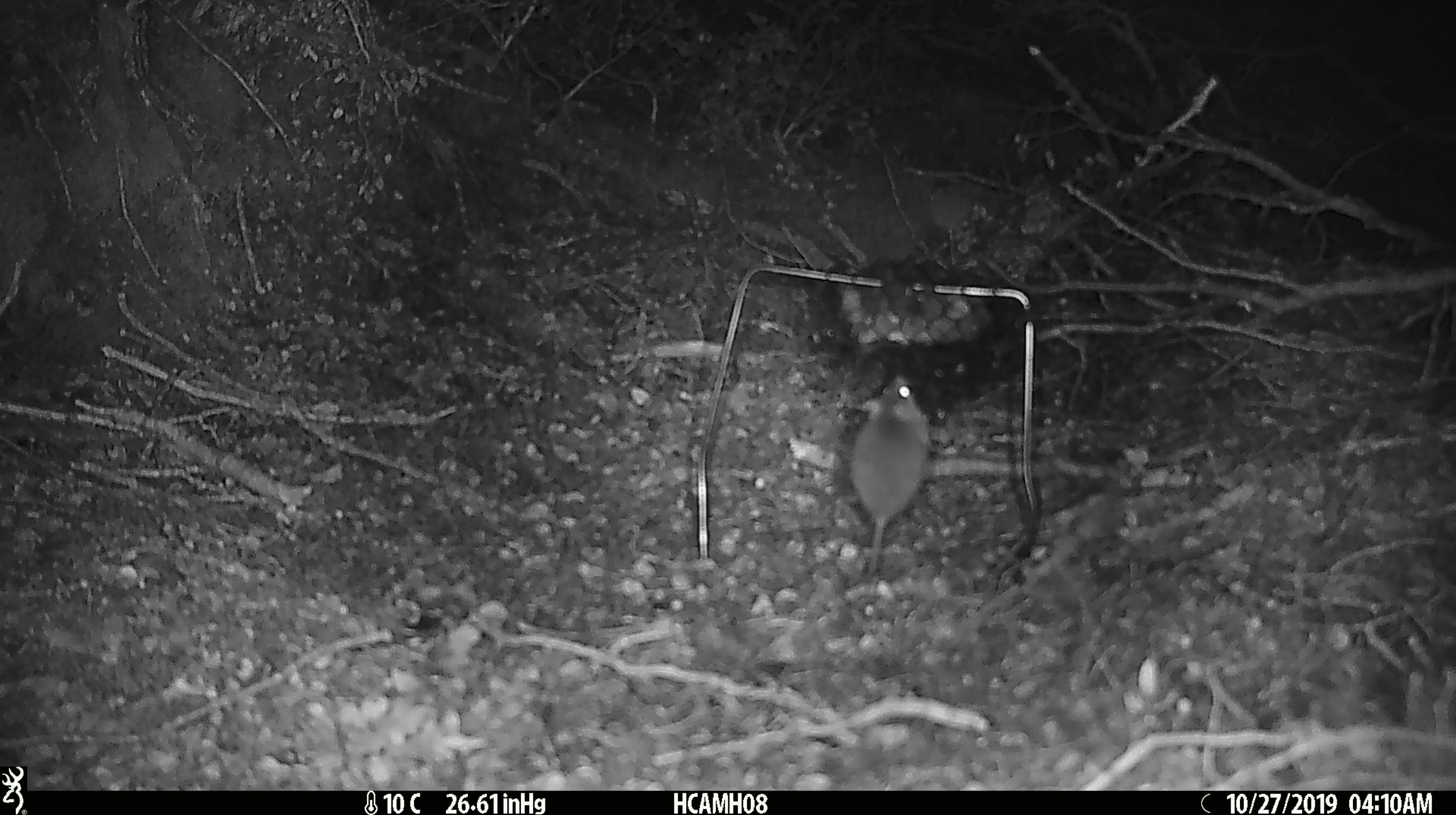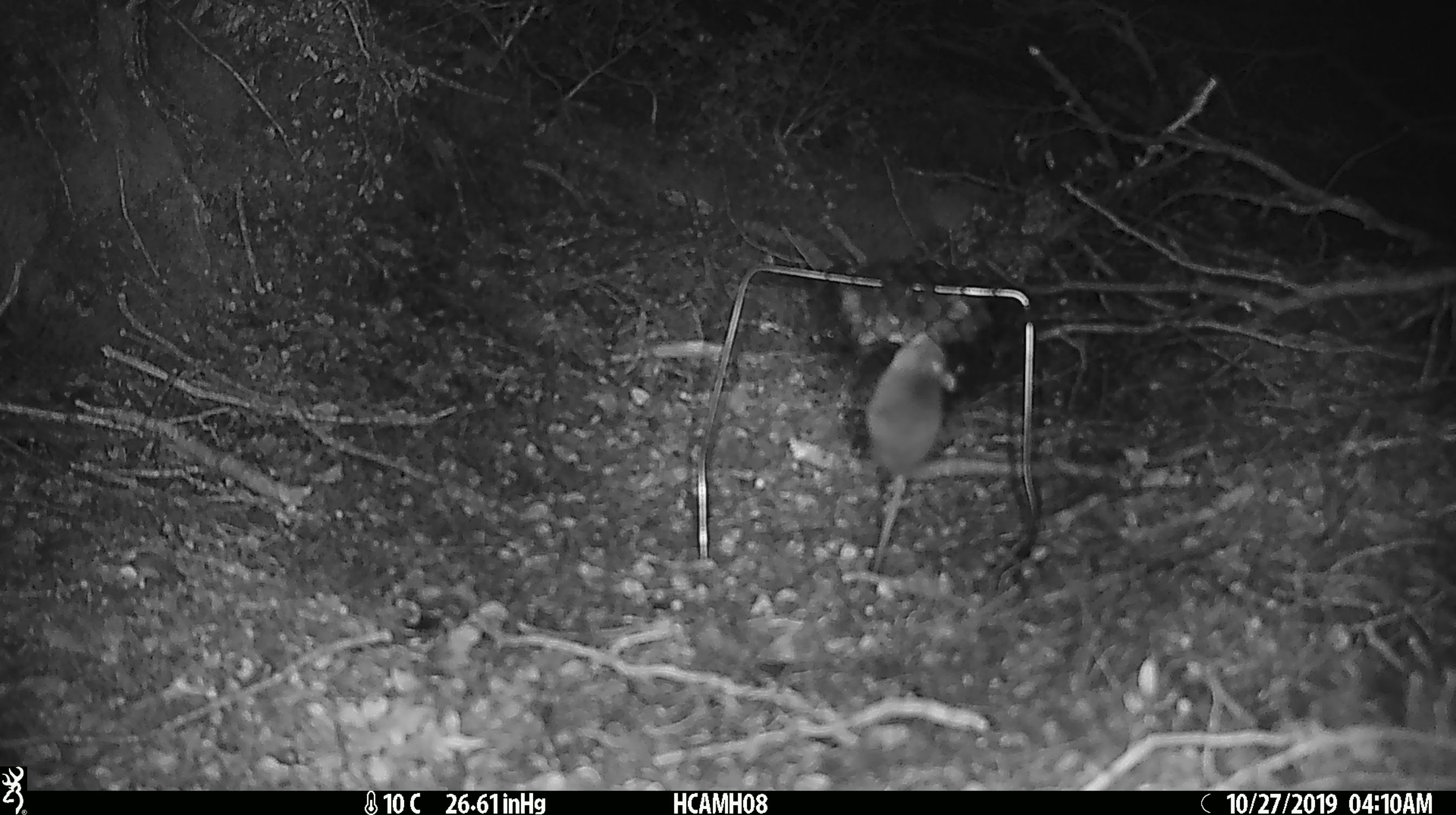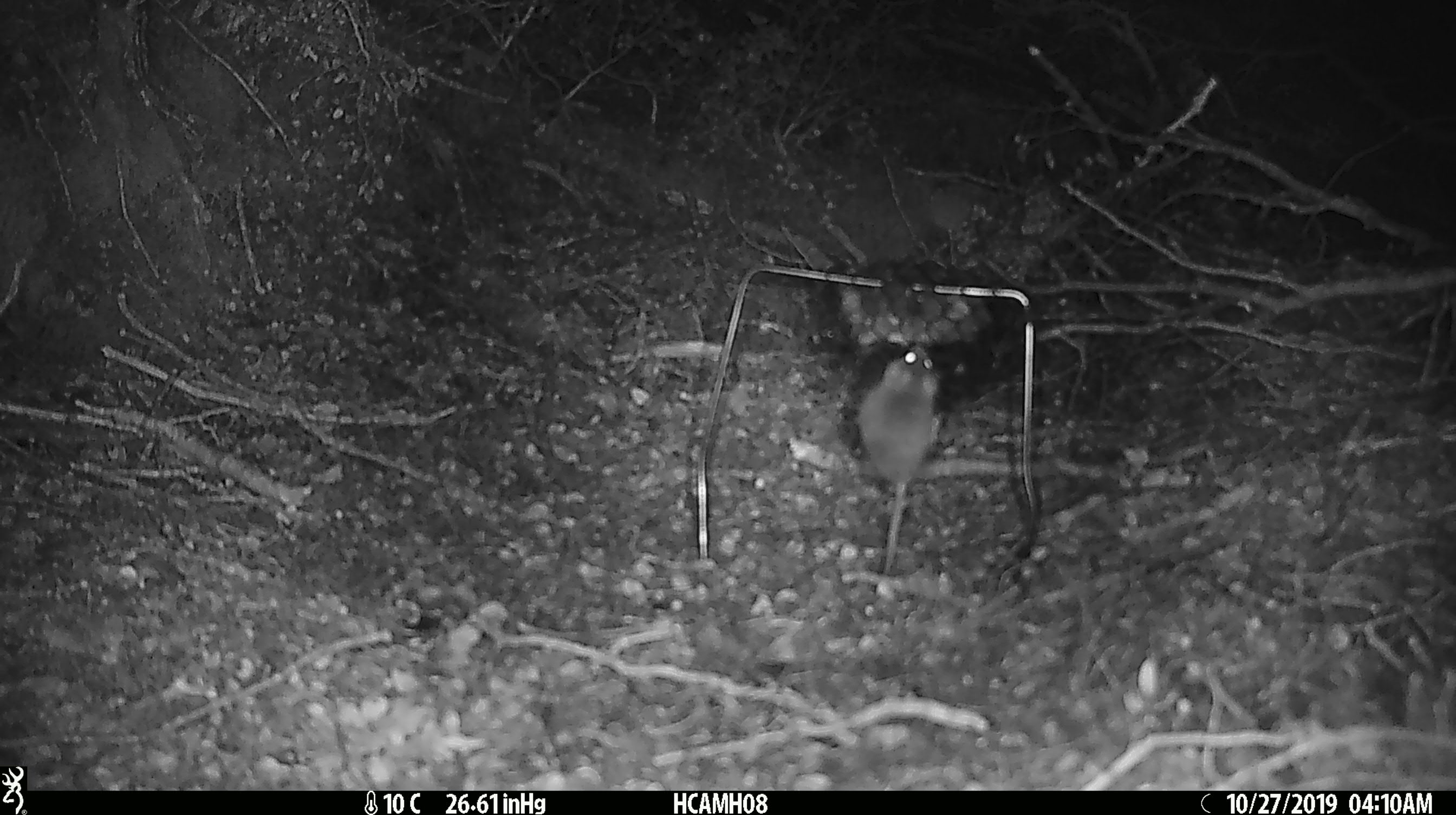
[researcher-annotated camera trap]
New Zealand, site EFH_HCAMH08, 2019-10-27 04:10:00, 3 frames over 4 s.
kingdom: Animalia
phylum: Chordata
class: Mammalia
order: Rodentia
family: Muridae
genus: Mus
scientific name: Mus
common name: mouse